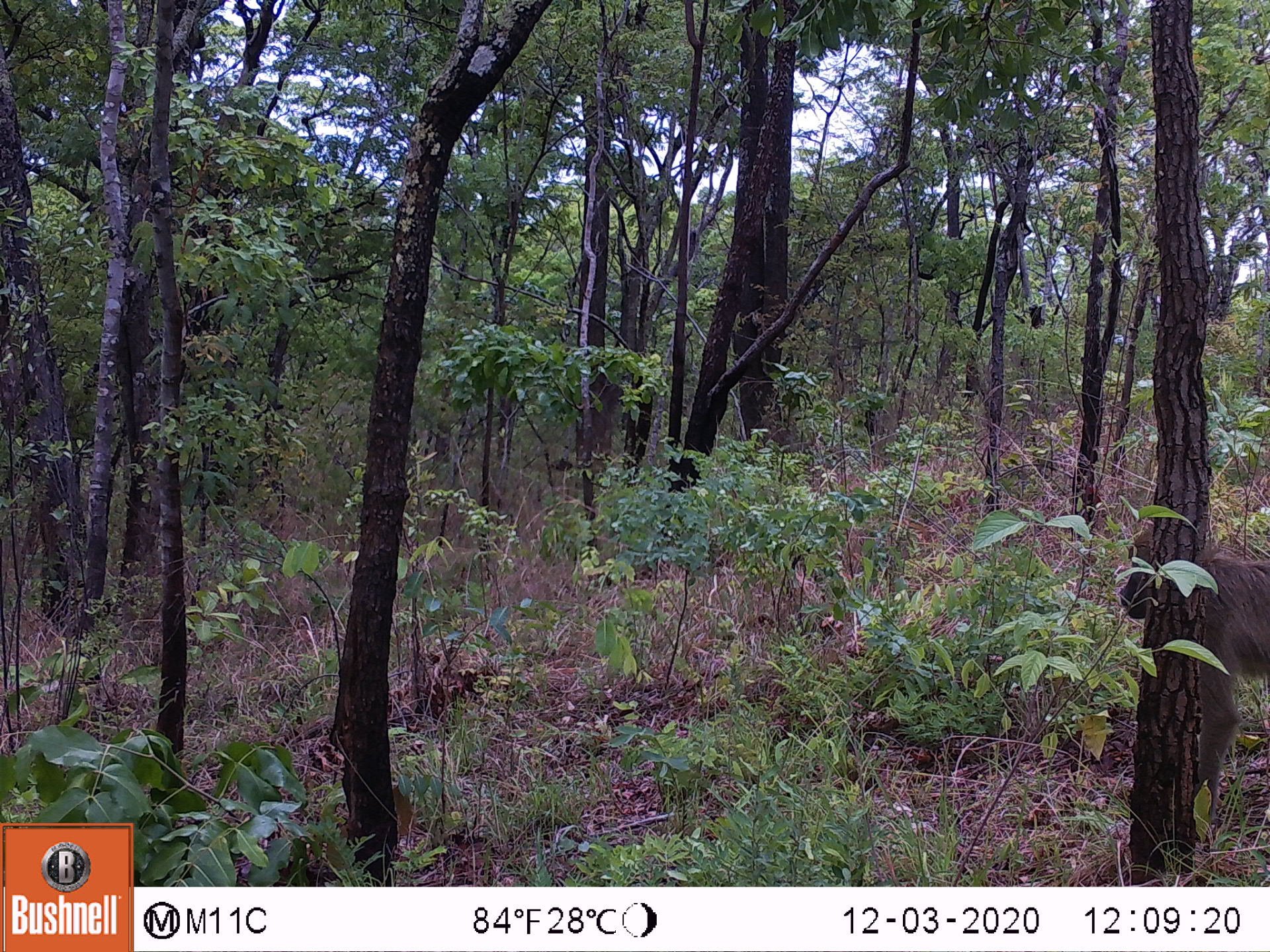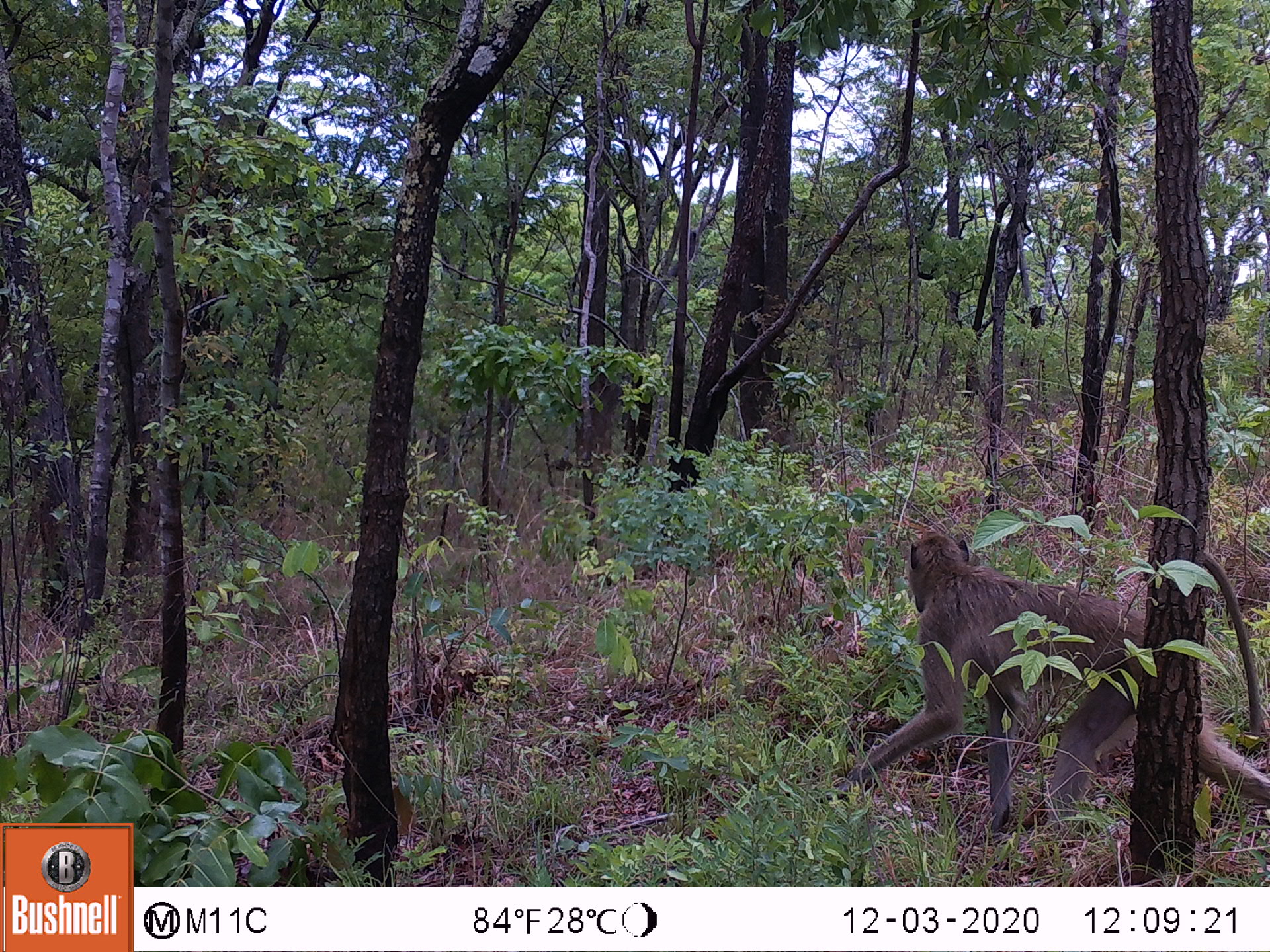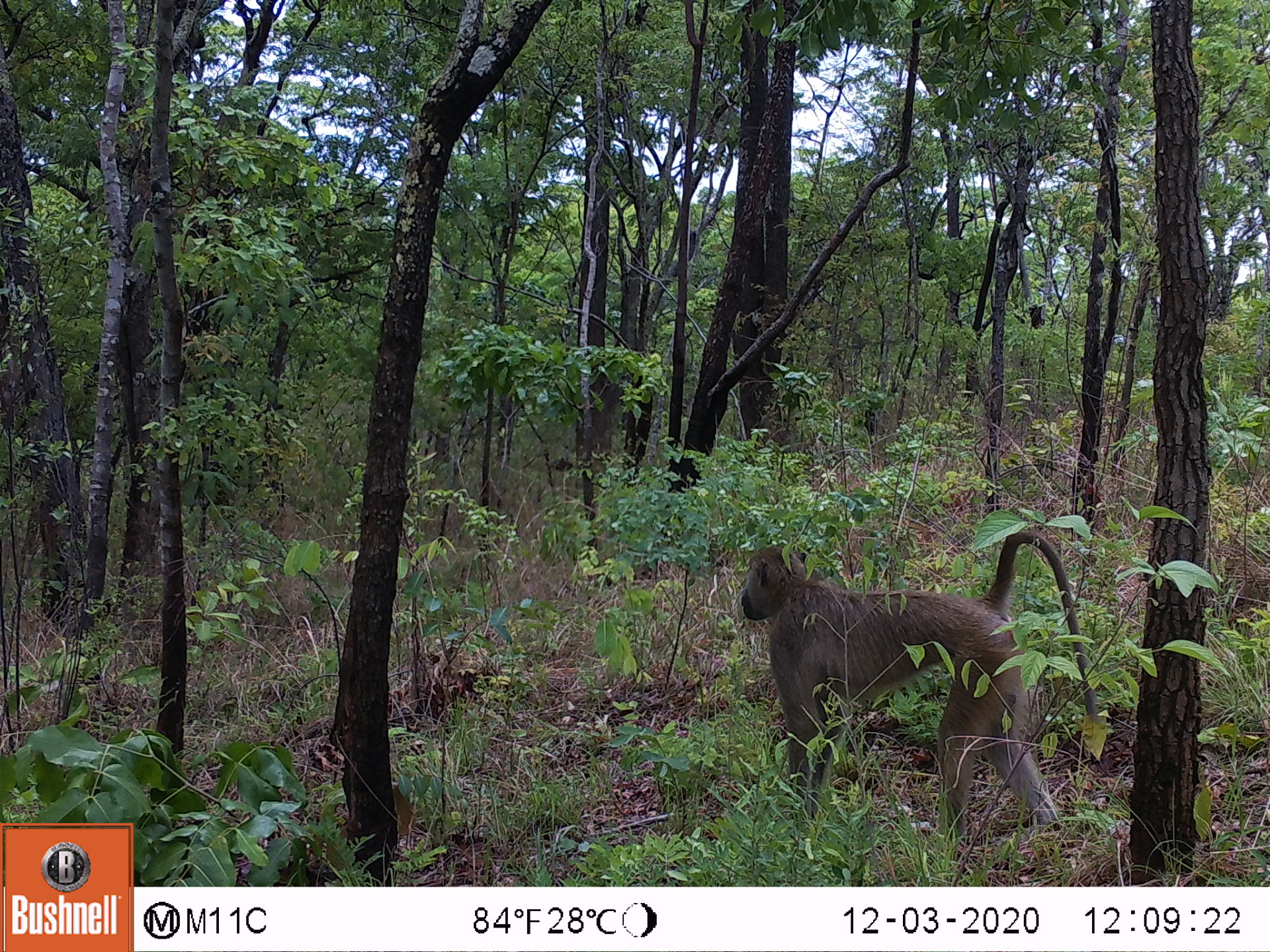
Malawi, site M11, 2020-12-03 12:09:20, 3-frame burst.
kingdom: Animalia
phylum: Chordata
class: Mammalia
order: Primates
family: Cercopithecidae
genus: Papio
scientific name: Papio cynocephalus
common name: yellow baboon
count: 1